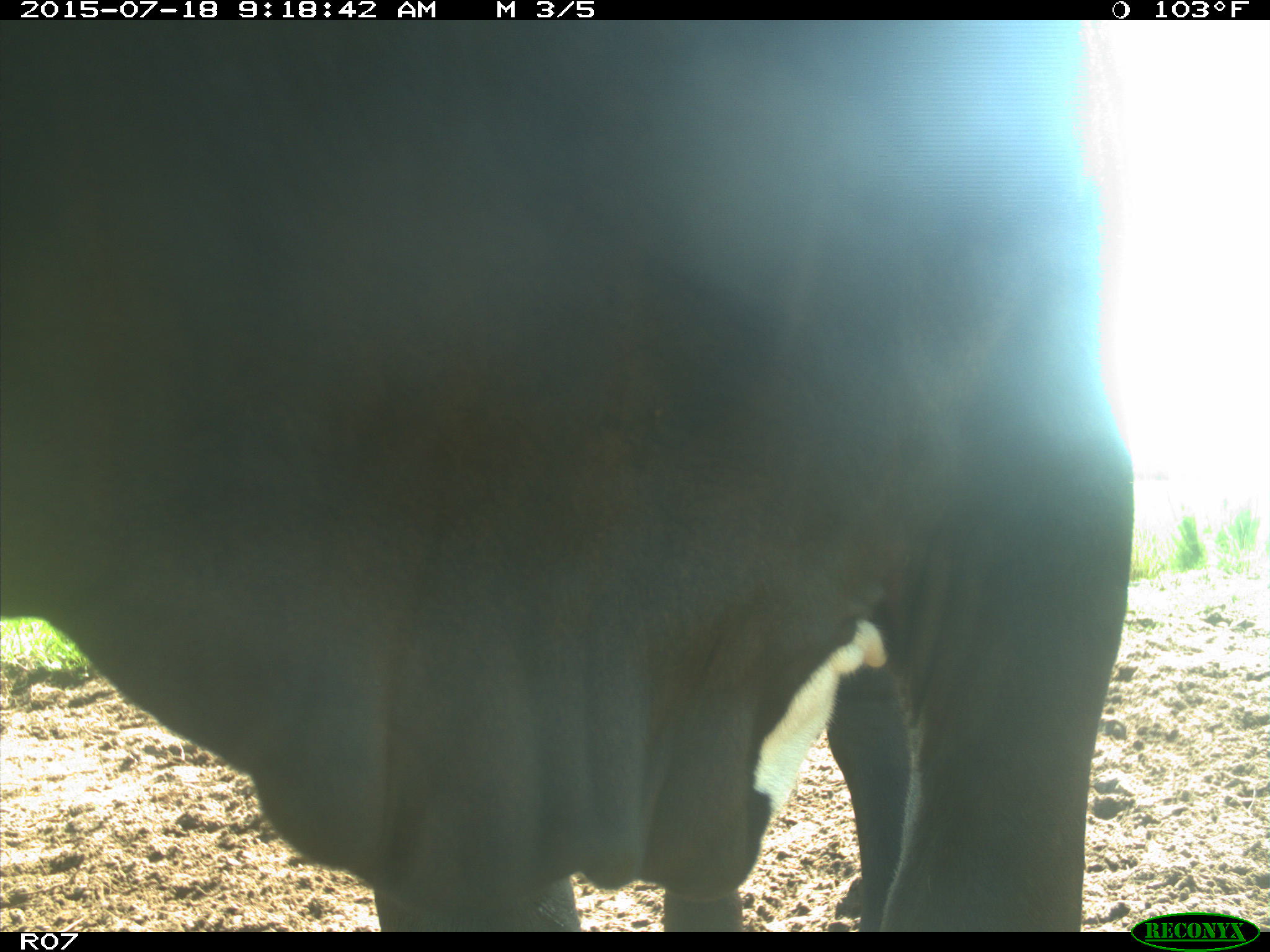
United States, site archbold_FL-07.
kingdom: Animalia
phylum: Chordata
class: Mammalia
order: Artiodactyla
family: Bovidae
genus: Bos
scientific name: Bos taurus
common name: domestic cow